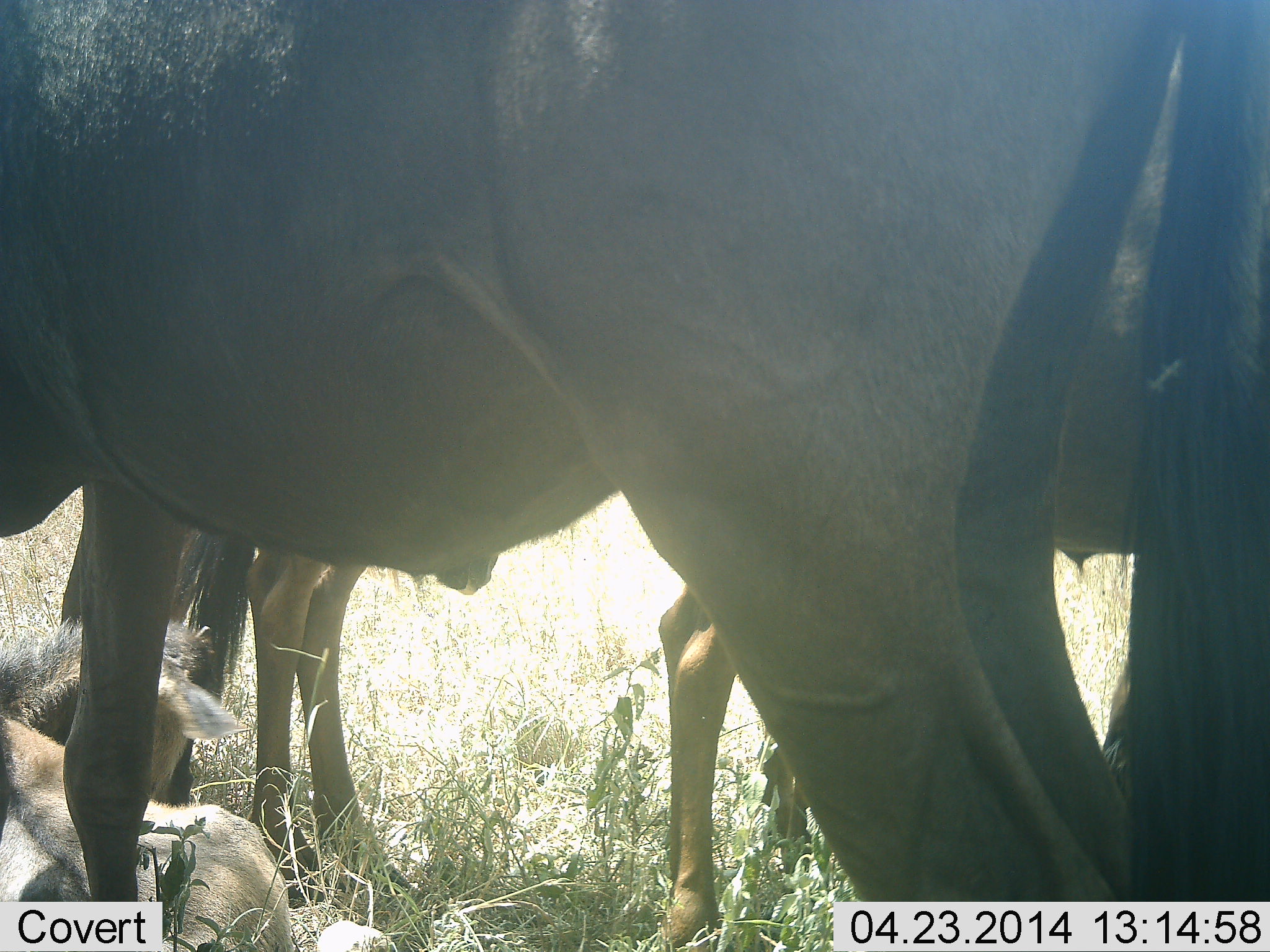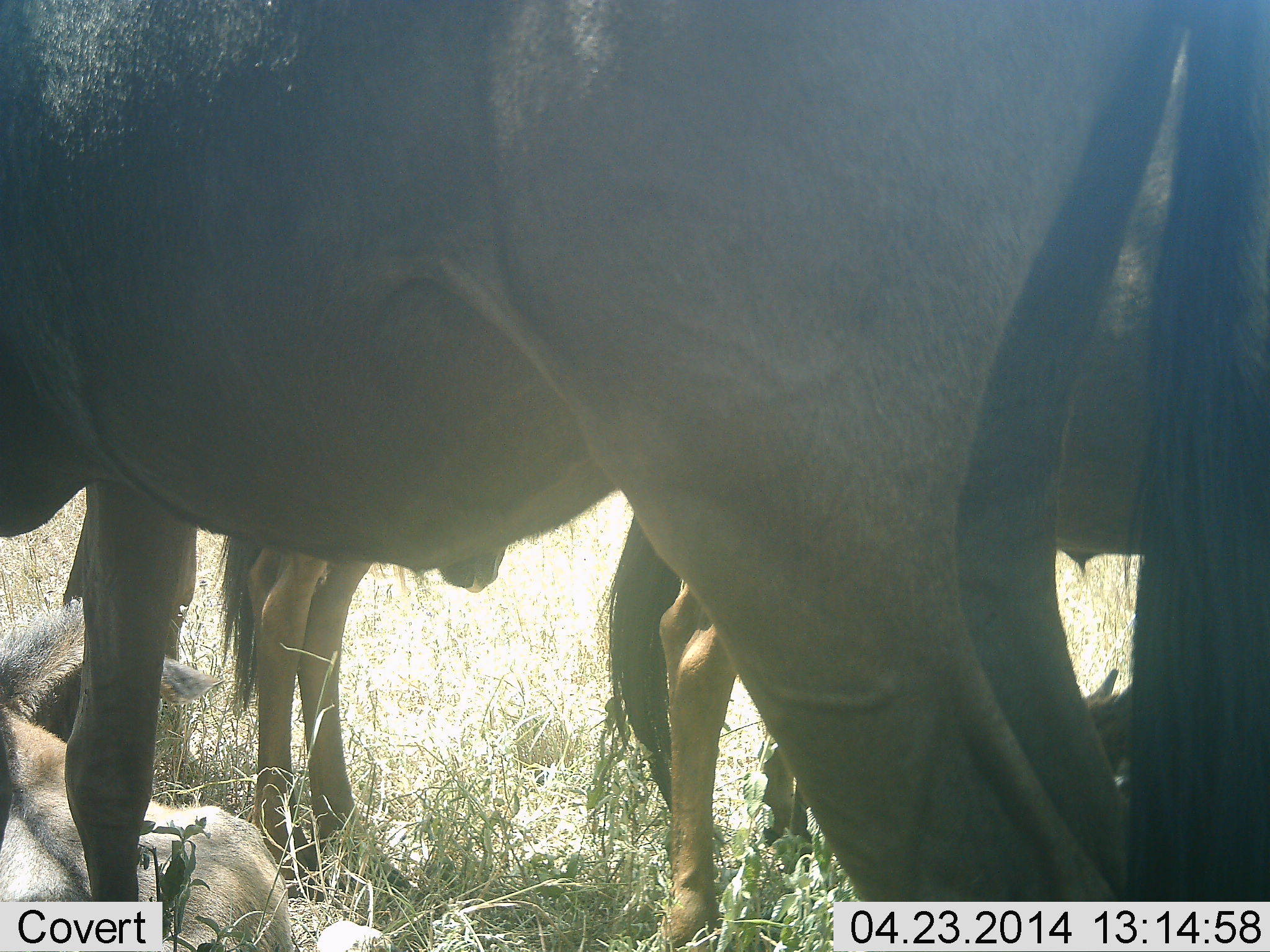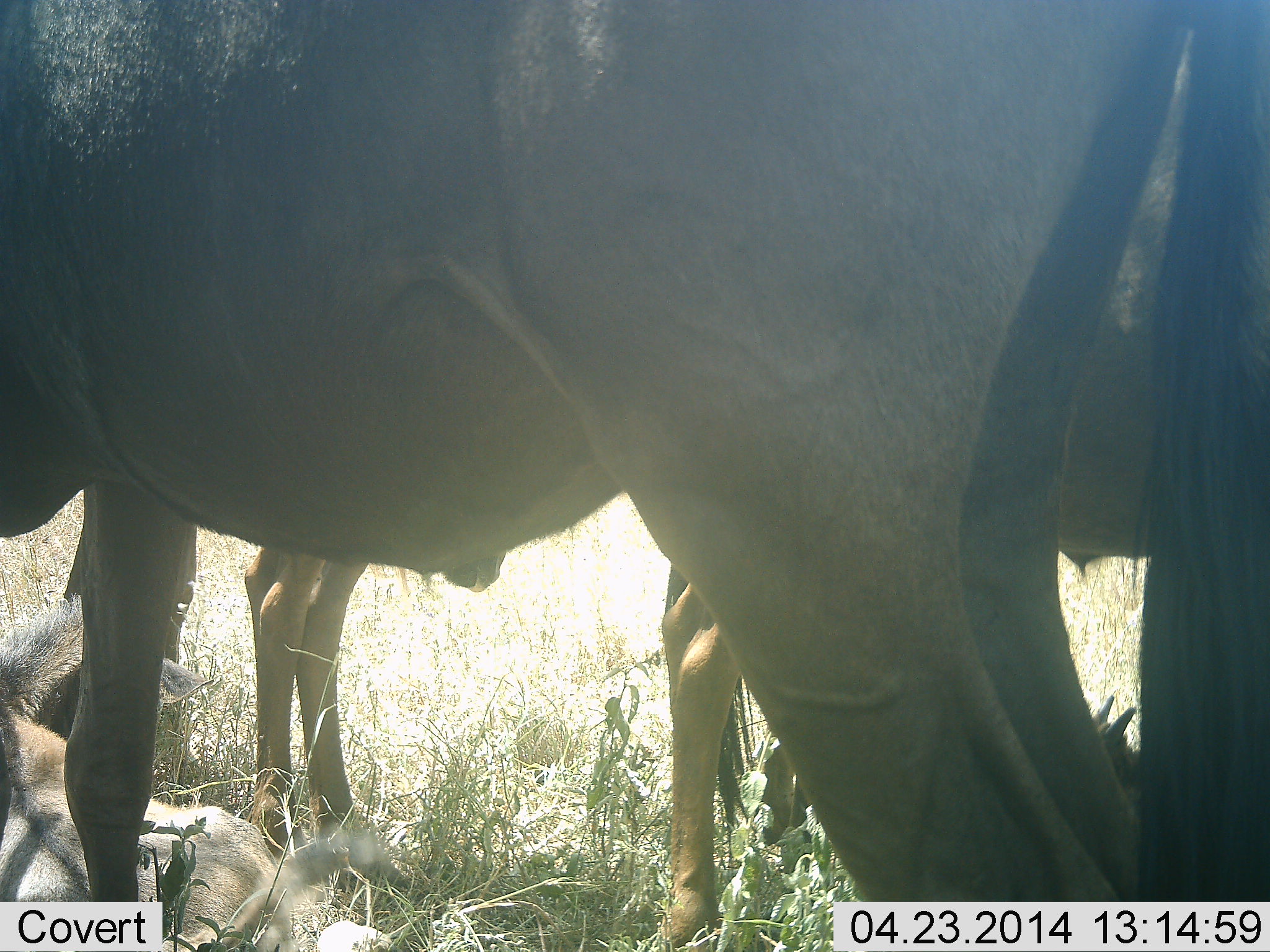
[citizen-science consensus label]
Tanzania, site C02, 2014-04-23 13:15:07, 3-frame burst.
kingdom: Animalia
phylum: Chordata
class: Mammalia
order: Artiodactyla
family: Bovidae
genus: Connochaetes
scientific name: Connochaetes taurinus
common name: blue wildebeest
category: wildebeest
Wildebeest (blue wildebeest) (Connochaetes taurinus), count 5. Behavior (volunteer vote fractions): standing 100%, resting 90%, moving 0%, interacting 0%. Young present (vote fraction): 90%. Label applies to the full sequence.